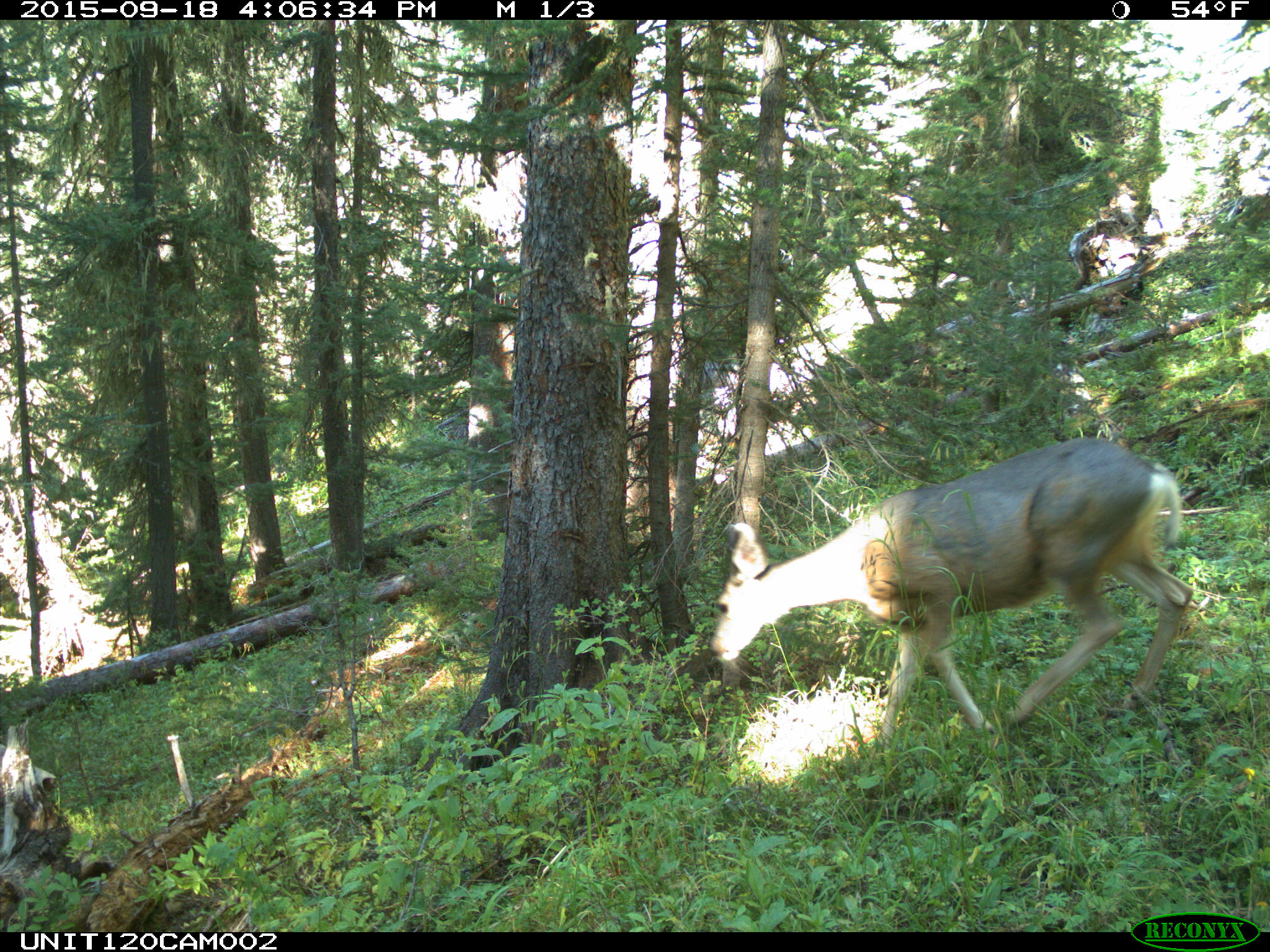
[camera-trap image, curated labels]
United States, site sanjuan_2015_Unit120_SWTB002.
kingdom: Animalia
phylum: Chordata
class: Mammalia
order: Artiodactyla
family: Cervidae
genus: Odocoileus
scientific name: Odocoileus hemionus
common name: mule deer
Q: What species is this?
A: Odocoileus hemionus (mule deer).